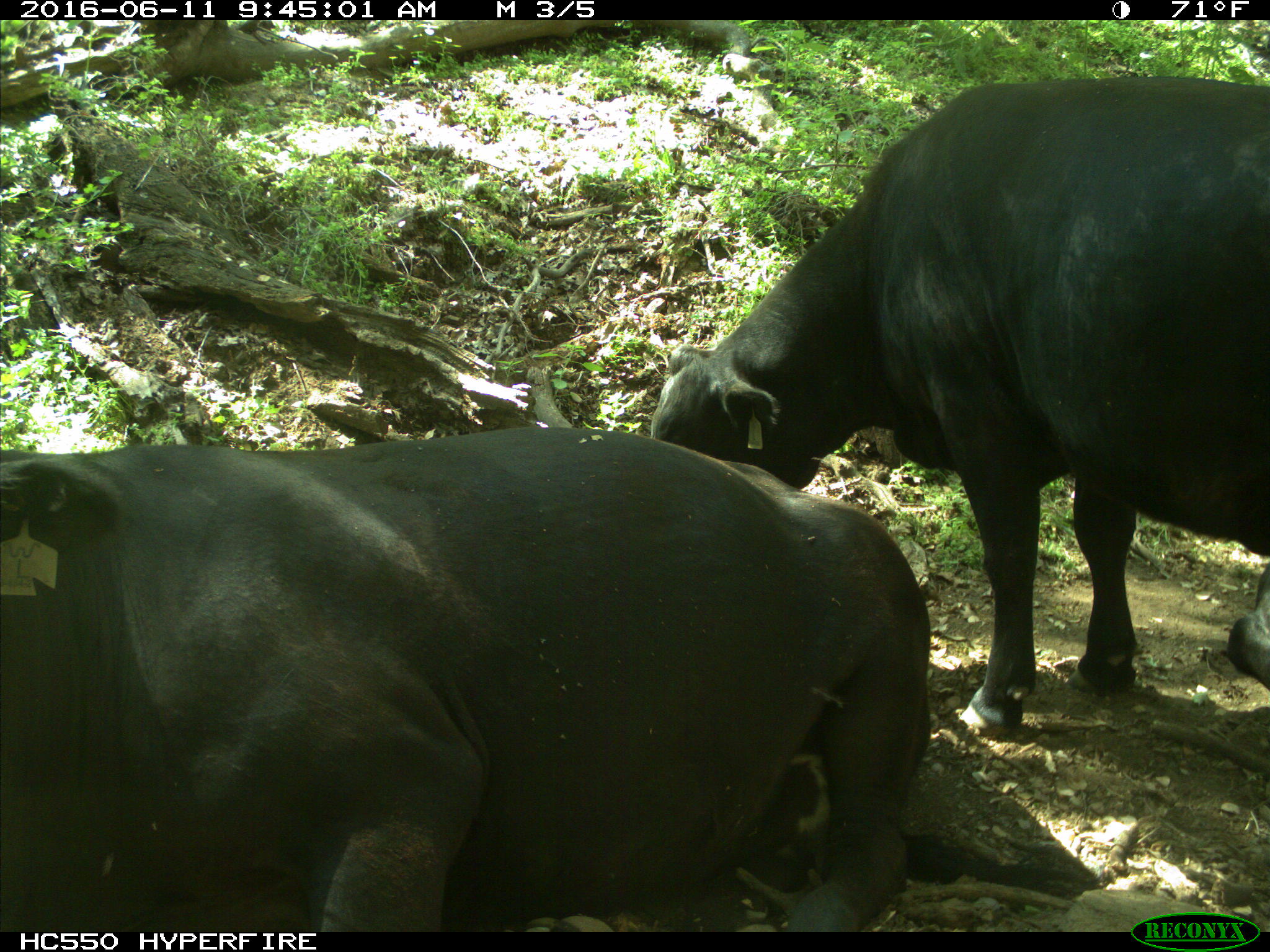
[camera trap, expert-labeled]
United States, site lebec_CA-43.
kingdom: Animalia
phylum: Chordata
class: Mammalia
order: Artiodactyla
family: Bovidae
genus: Bos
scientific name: Bos taurus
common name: domestic cow